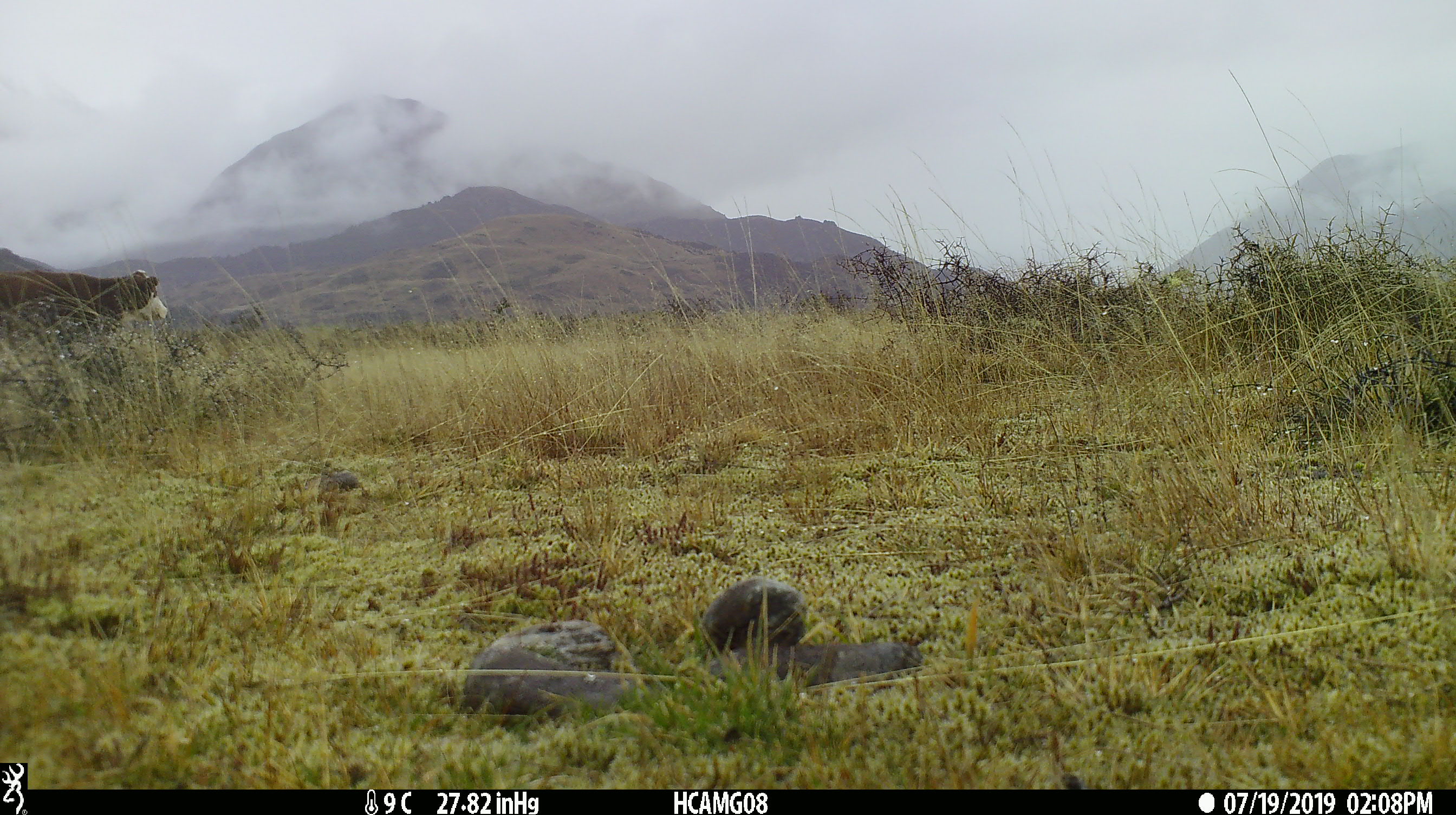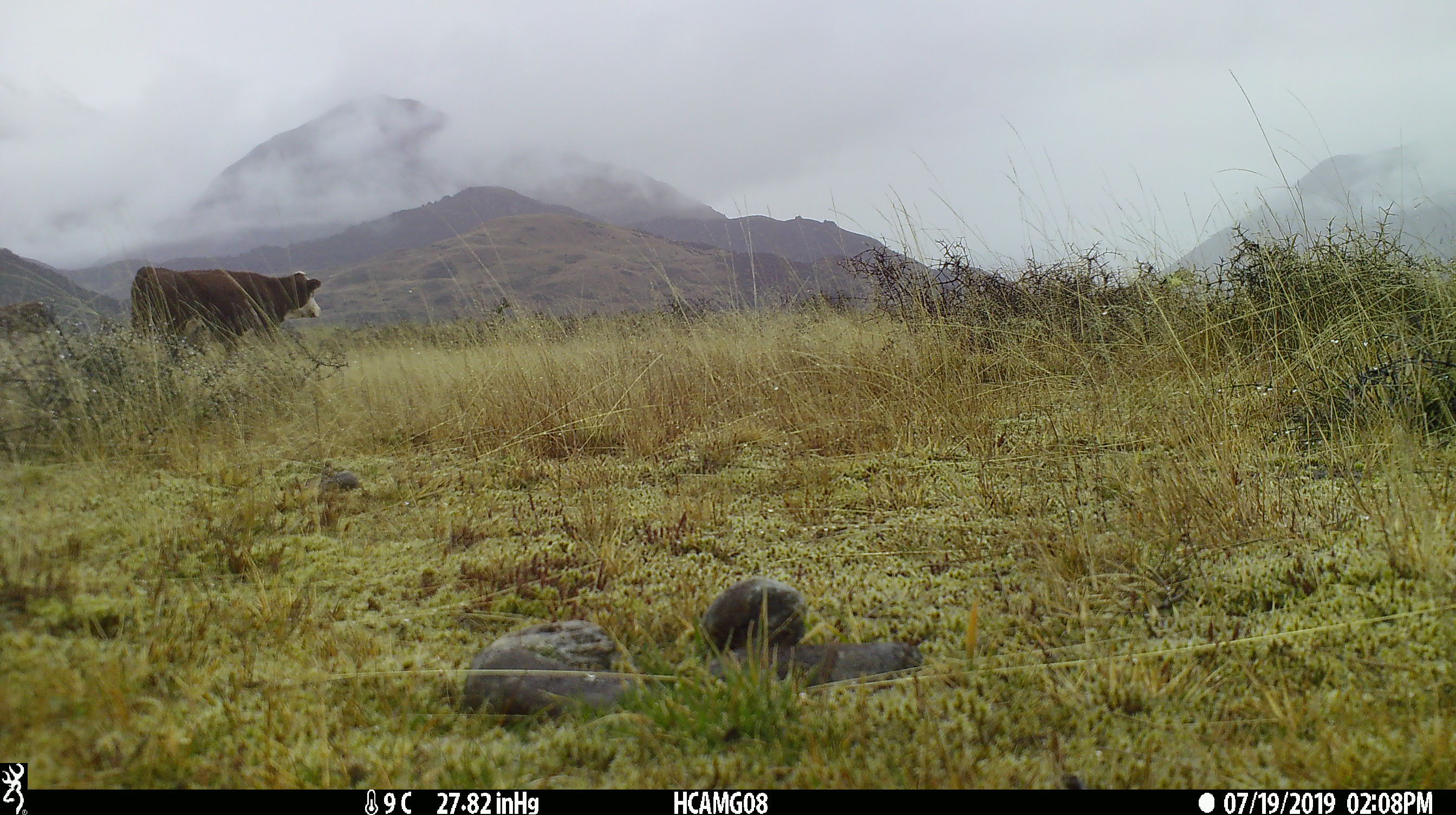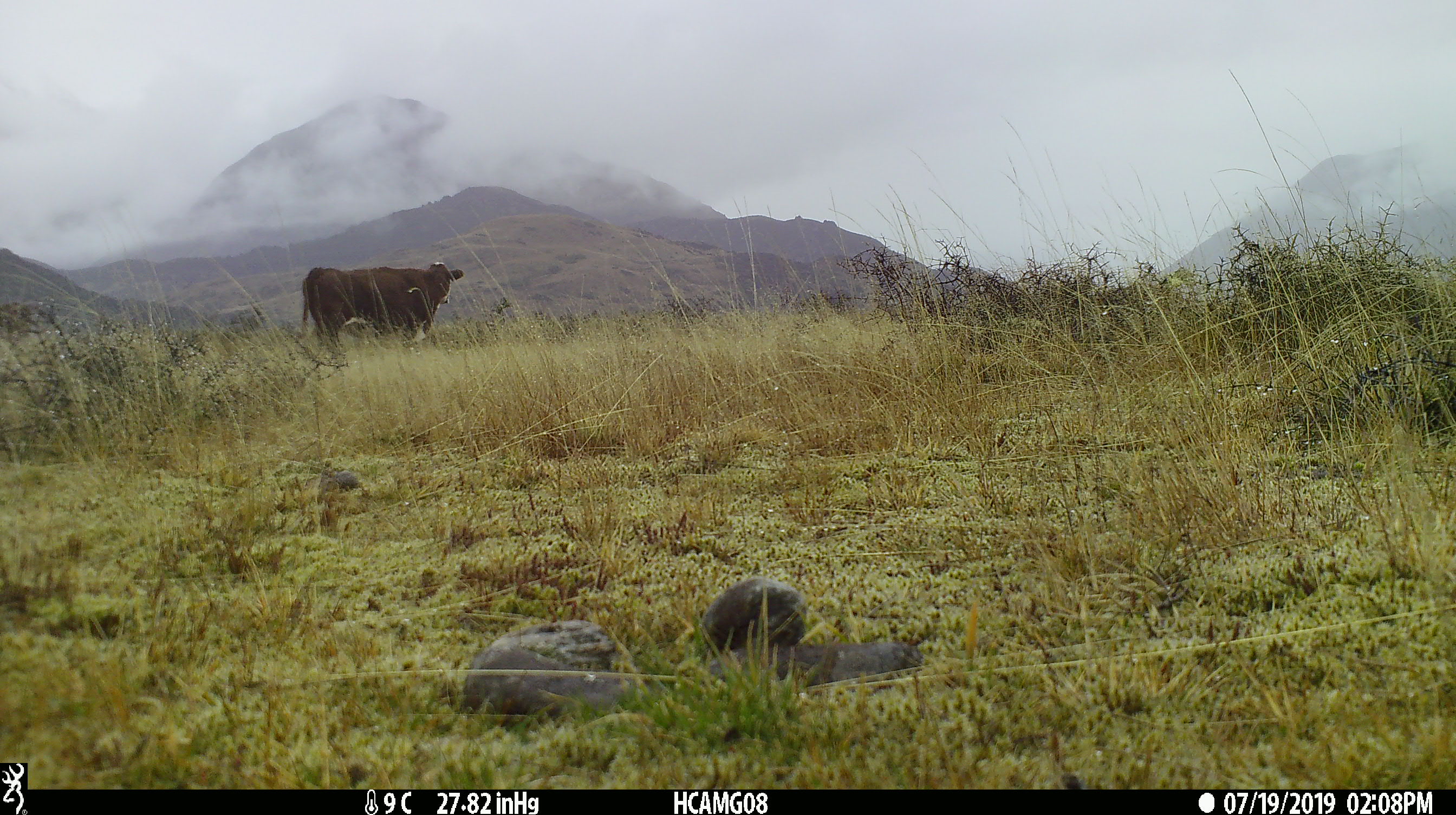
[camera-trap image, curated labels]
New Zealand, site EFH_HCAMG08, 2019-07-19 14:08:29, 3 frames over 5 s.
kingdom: Animalia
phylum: Chordata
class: Mammalia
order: Artiodactyla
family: Bovidae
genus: Bos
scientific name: Bos taurus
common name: domestic cow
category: cow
Cow (domestic cow) (Bos taurus).